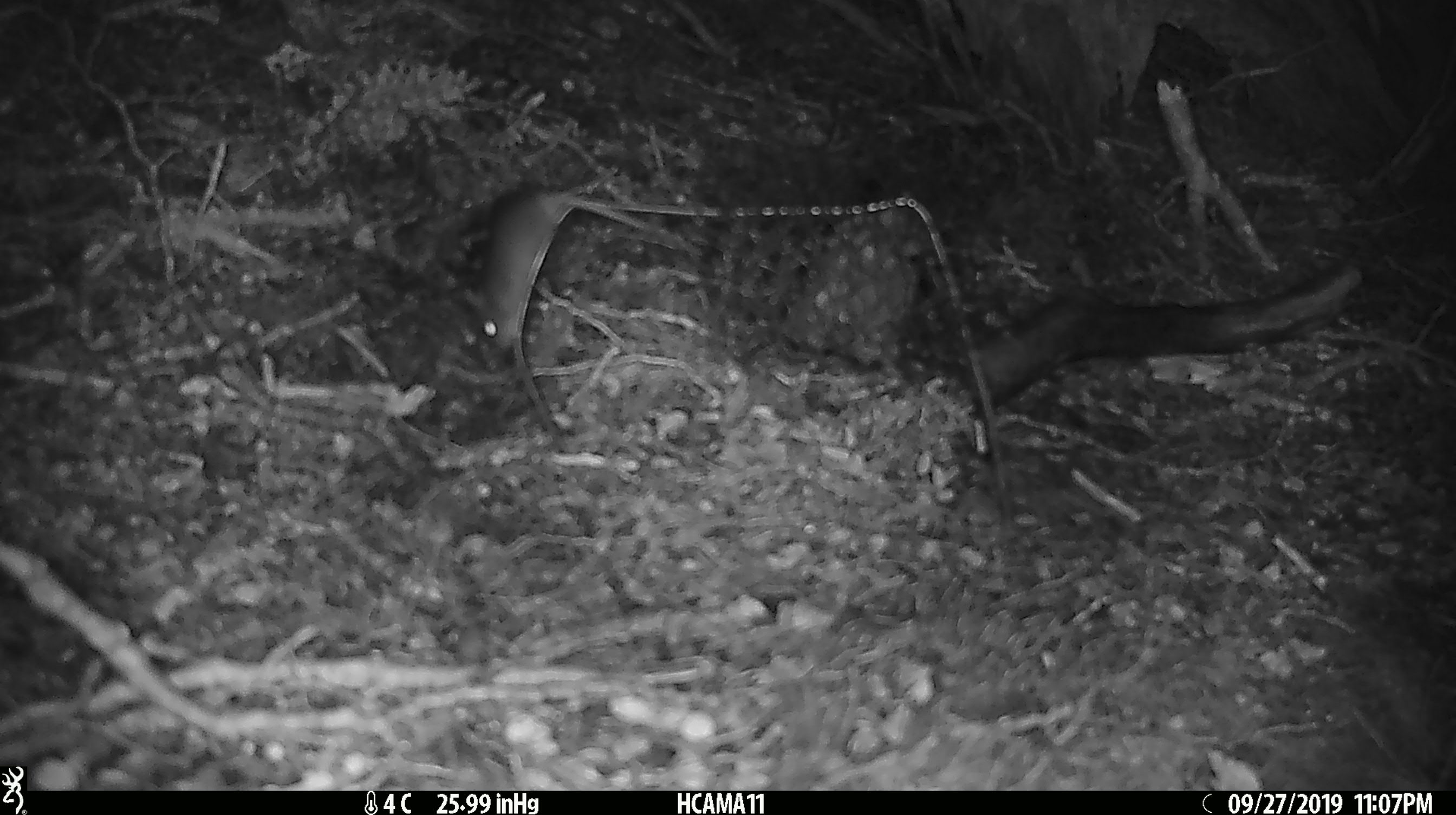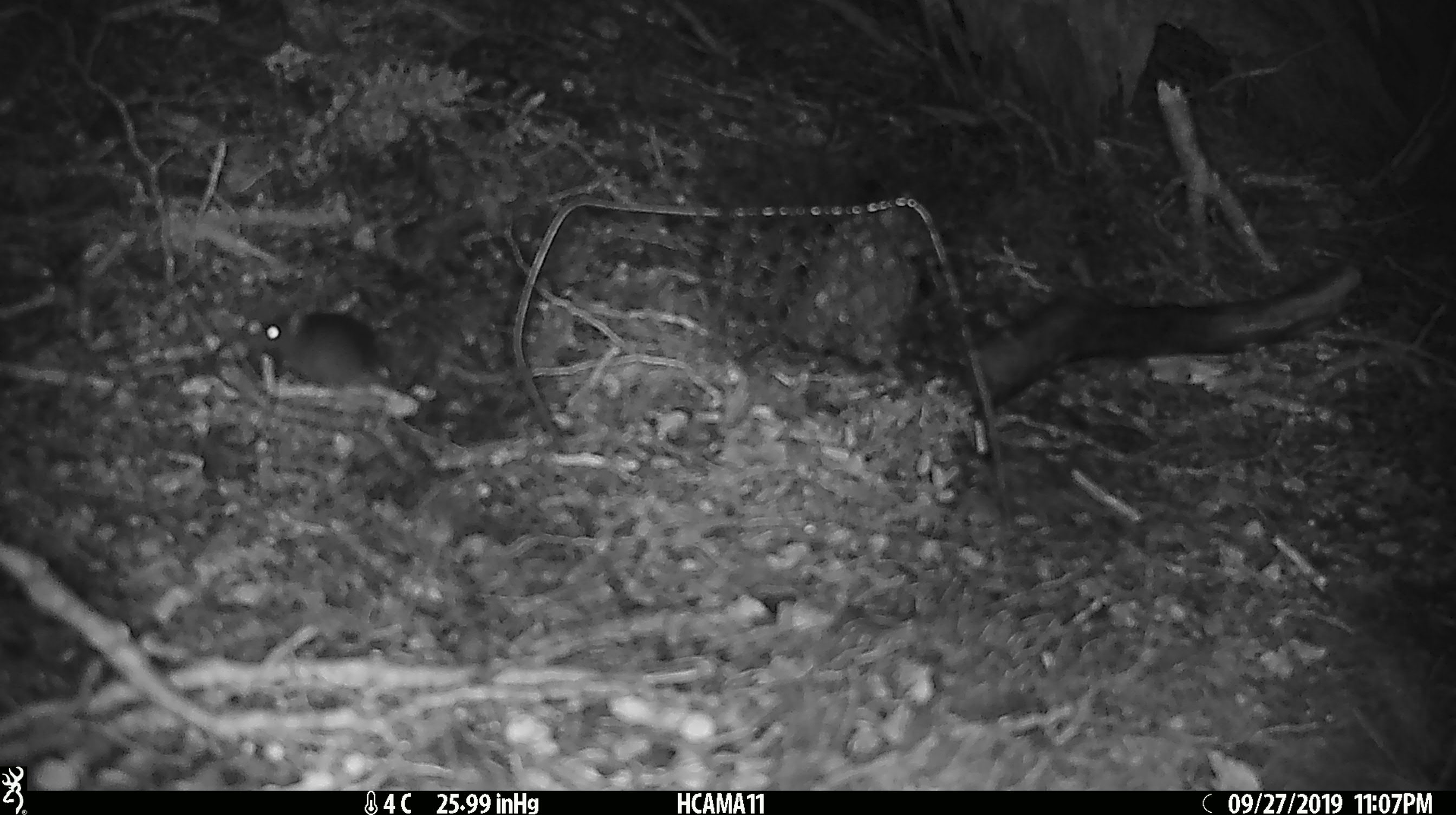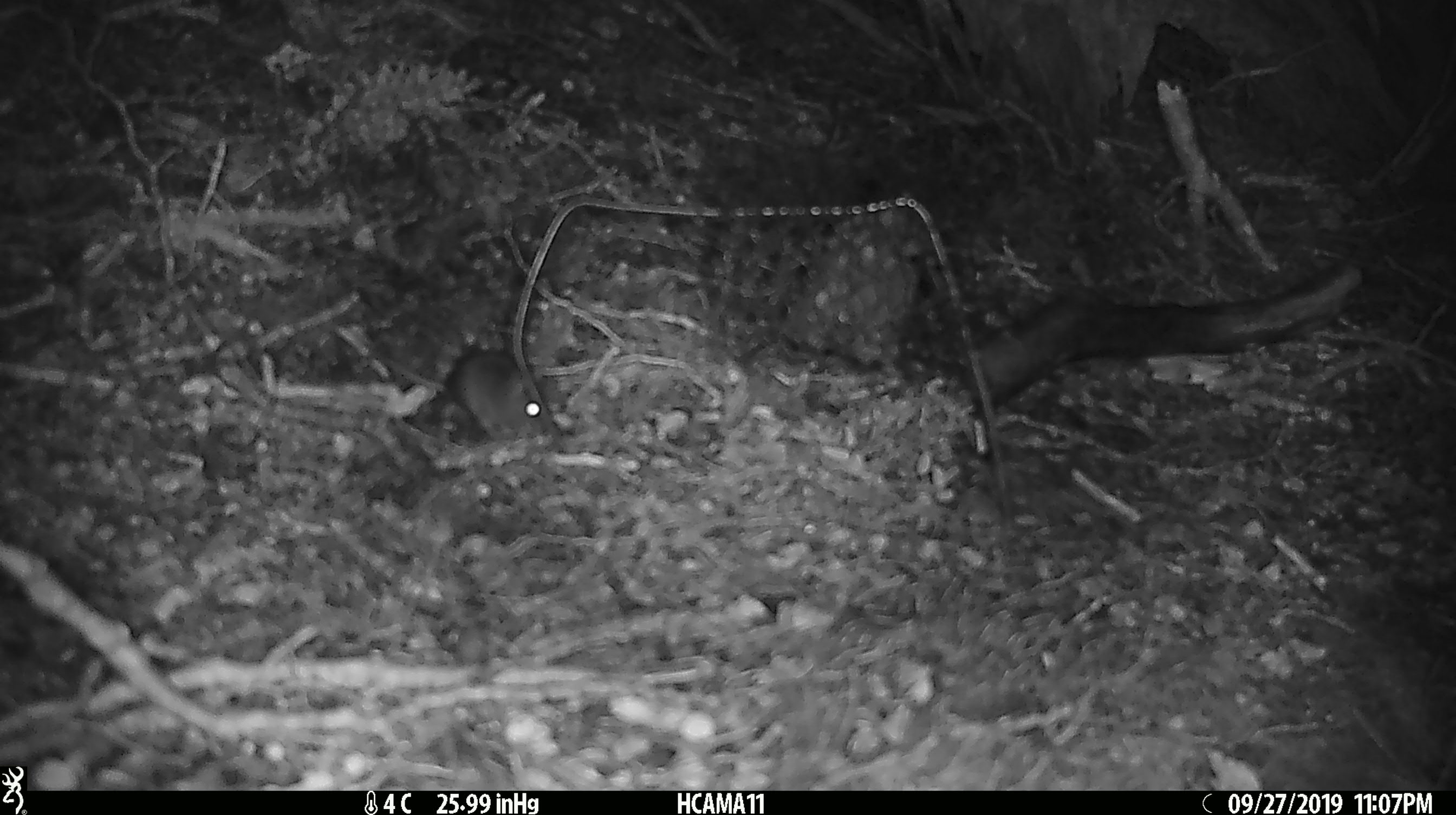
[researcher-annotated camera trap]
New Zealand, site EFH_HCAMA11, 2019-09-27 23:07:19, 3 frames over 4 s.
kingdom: Animalia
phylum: Chordata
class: Mammalia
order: Rodentia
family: Muridae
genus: Mus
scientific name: Mus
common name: mouse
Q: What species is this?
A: Mouse (Mus).